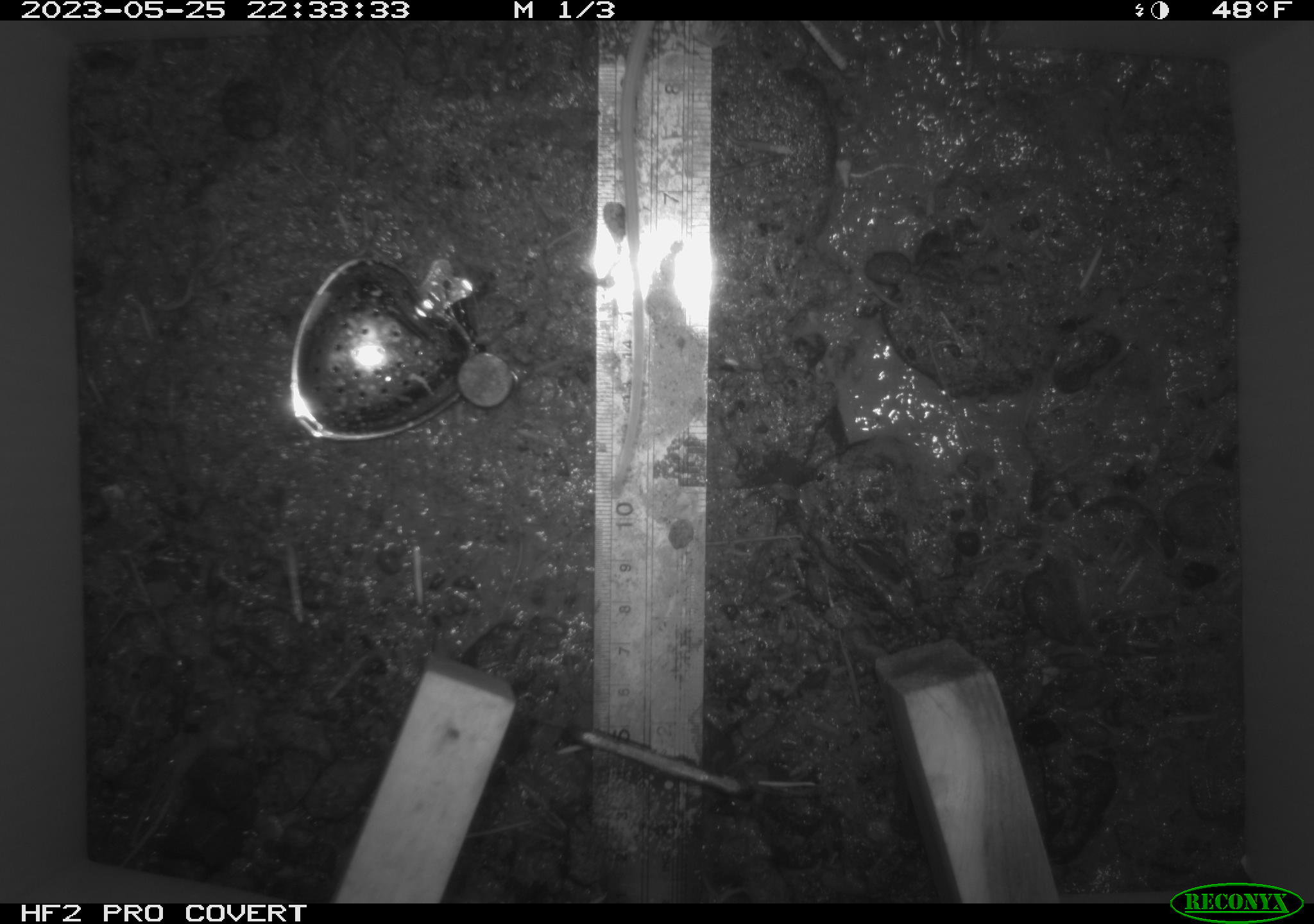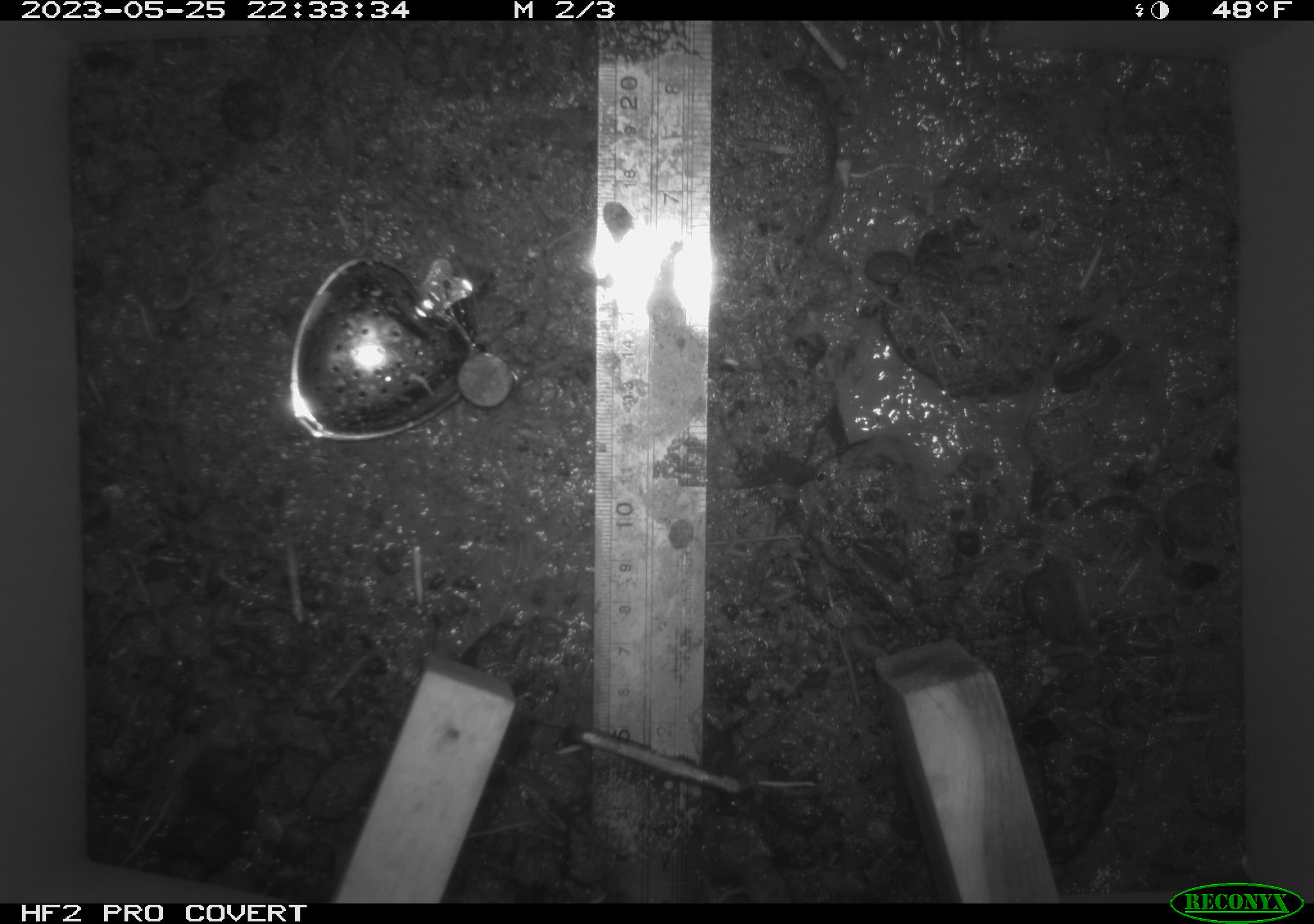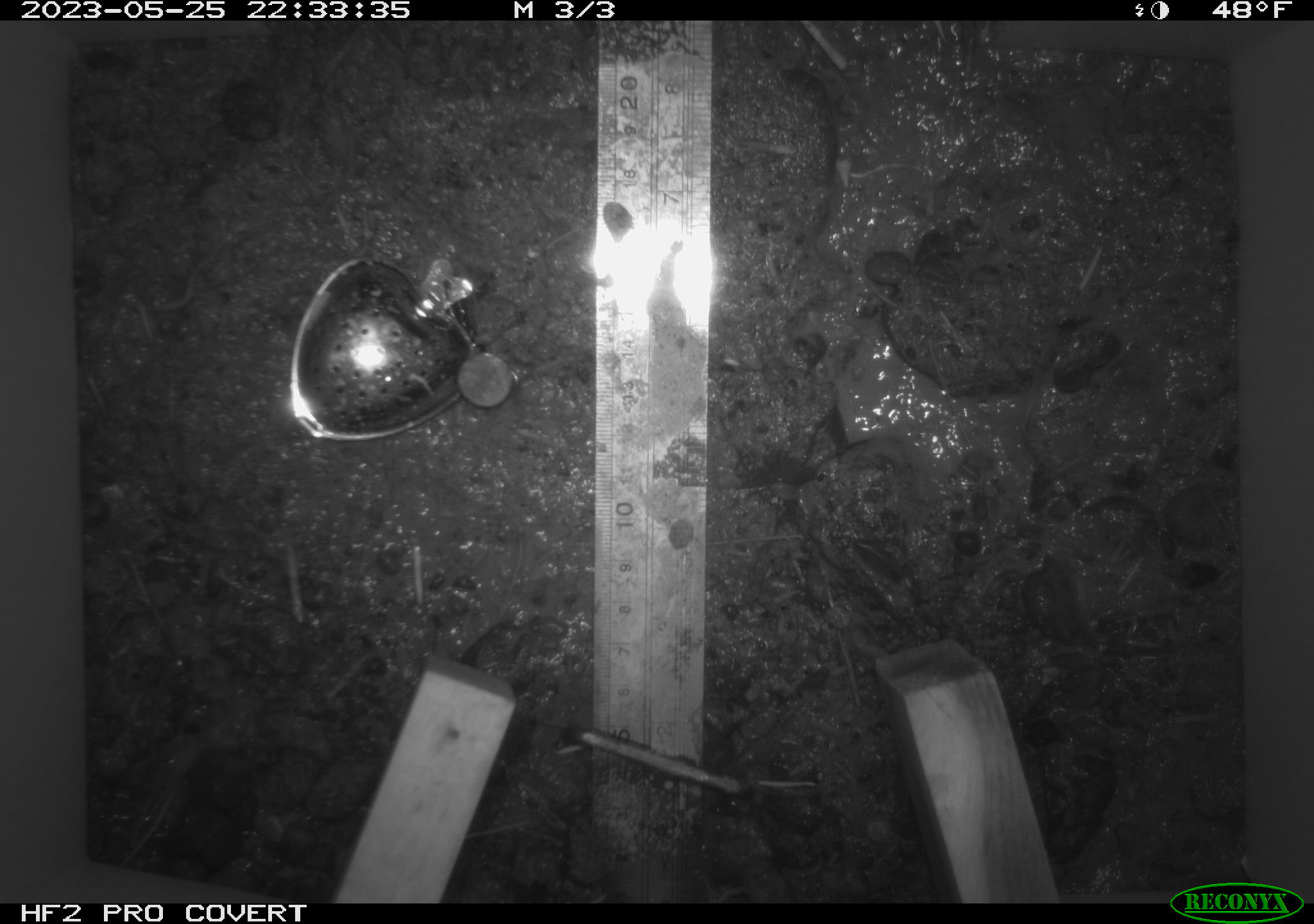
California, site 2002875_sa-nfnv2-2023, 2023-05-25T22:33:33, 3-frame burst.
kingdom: Animalia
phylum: Chordata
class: Mammalia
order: Rodentia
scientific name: Rodentia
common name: mouse species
Mouse species (Rodentia).